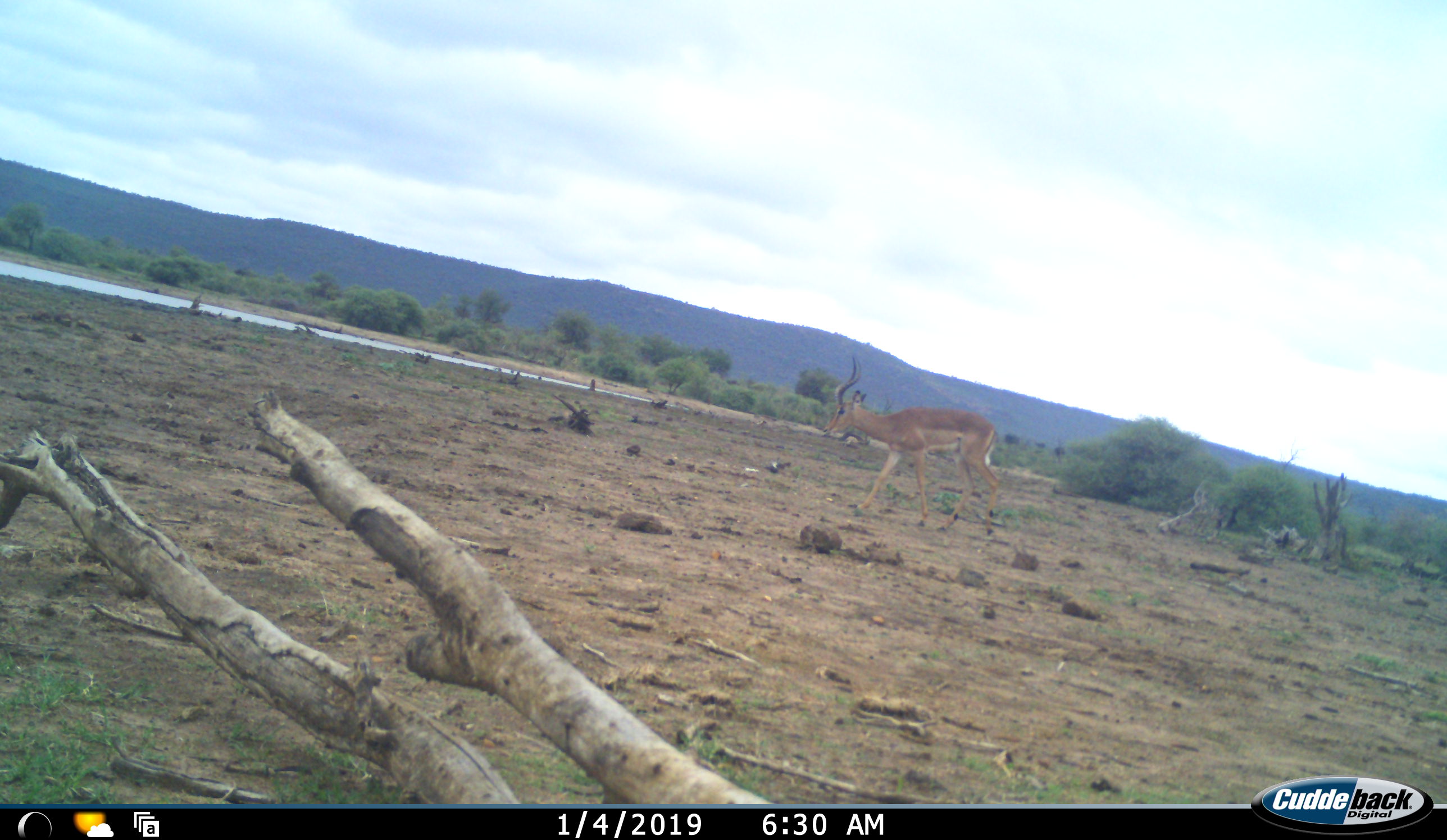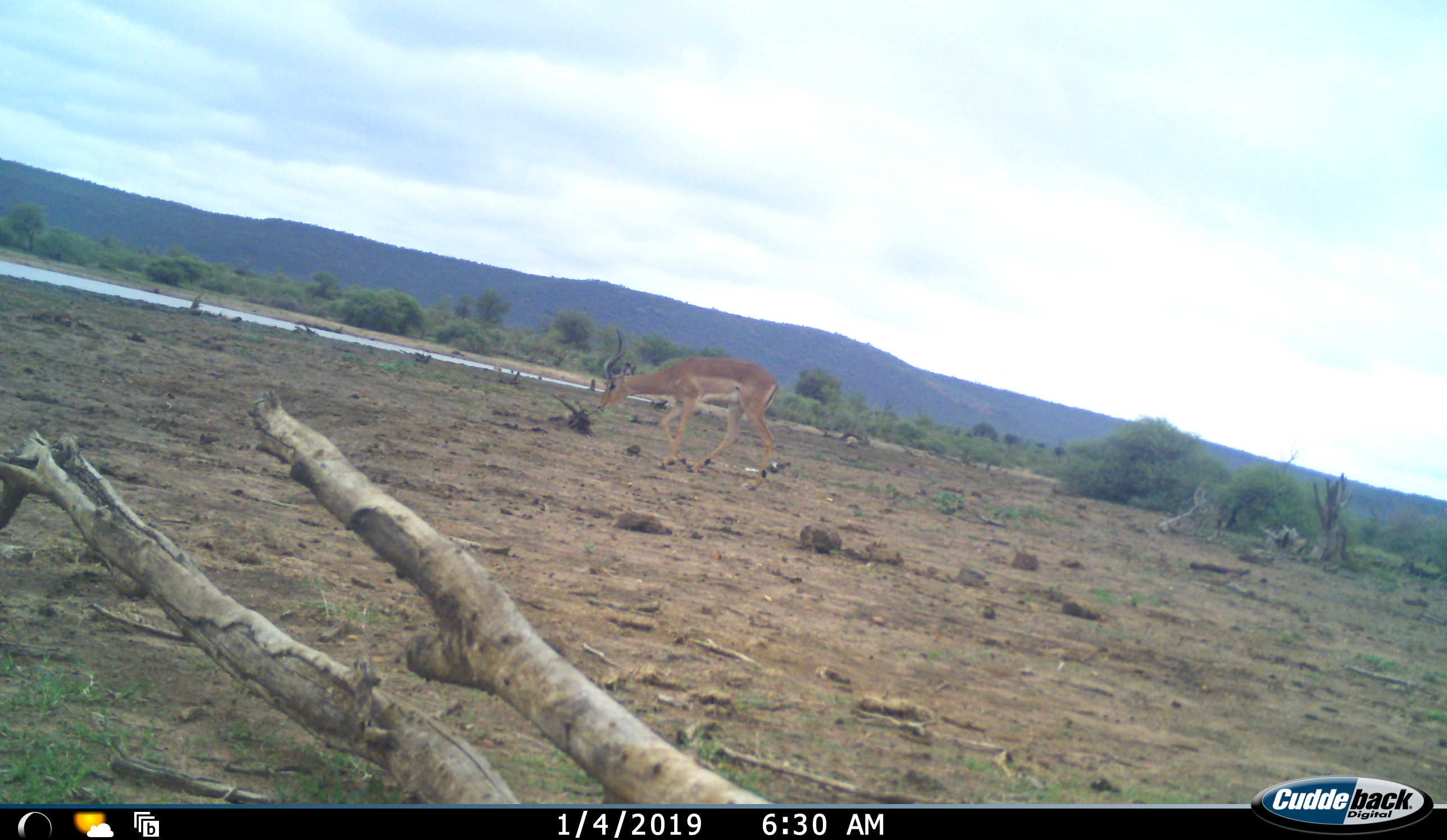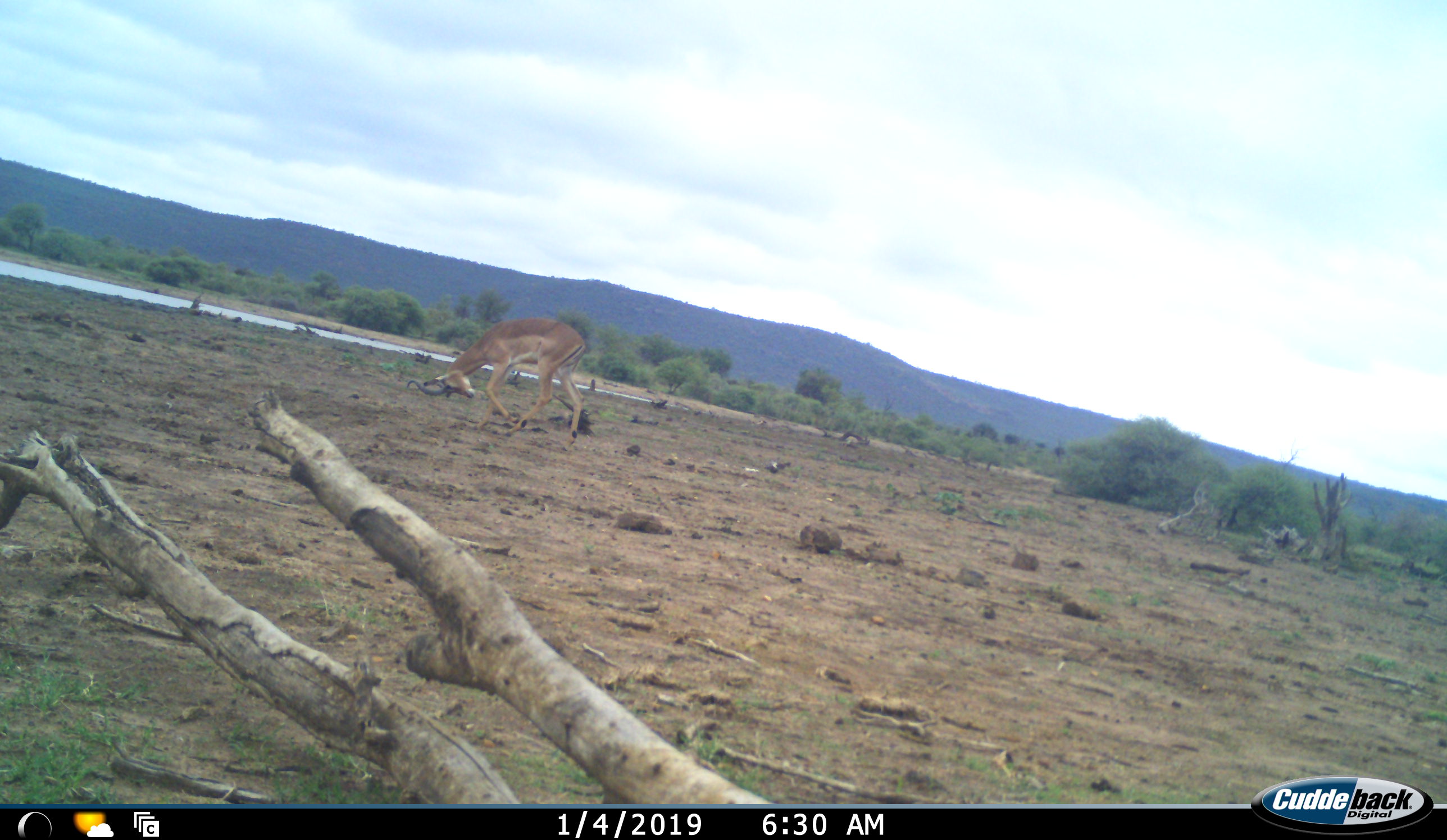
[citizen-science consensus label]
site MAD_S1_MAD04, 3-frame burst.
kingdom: Animalia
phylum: Chordata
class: Mammalia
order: Artiodactyla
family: Bovidae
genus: Aepyceros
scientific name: Aepyceros melampus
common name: impala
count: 1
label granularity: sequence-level